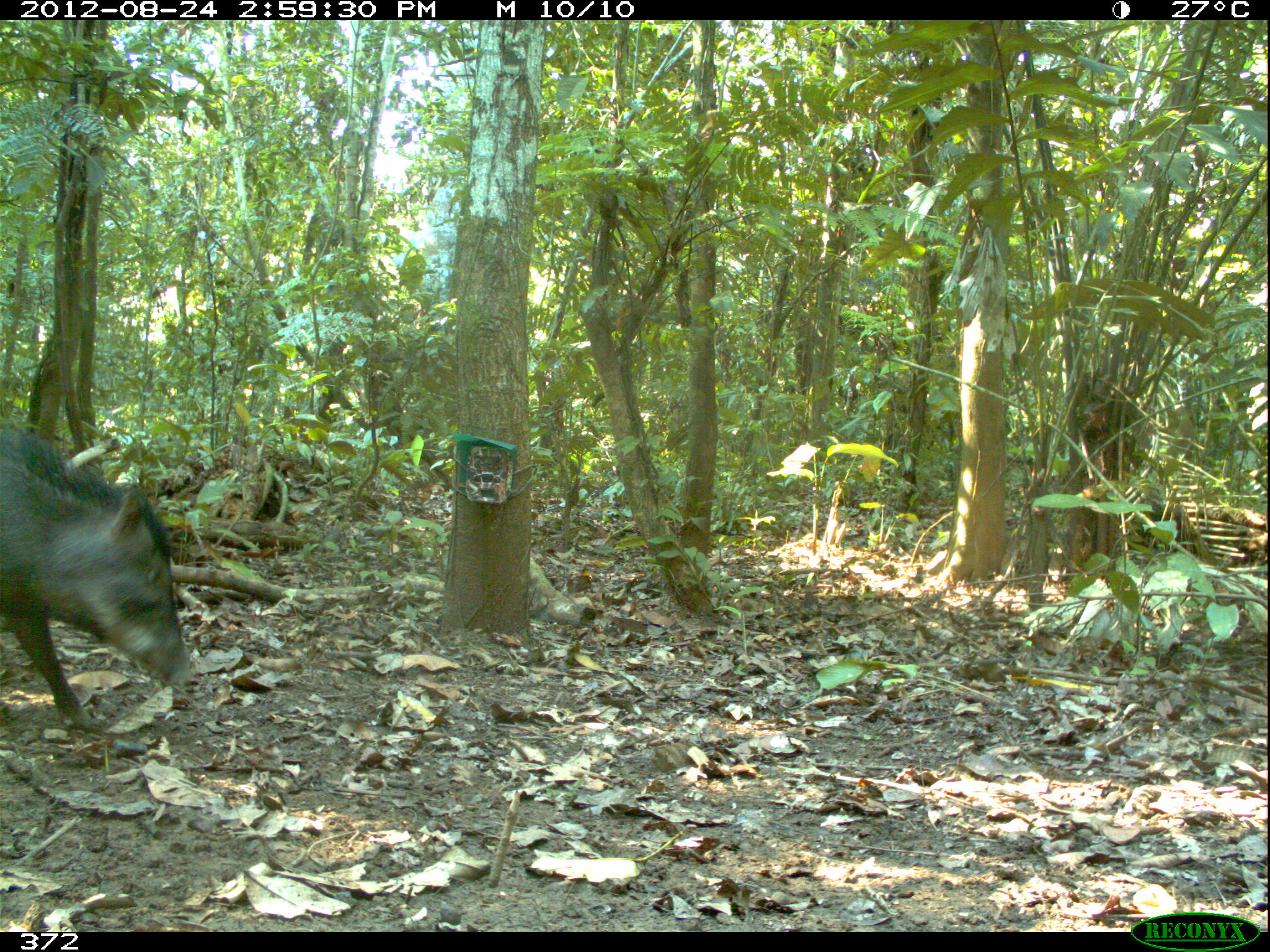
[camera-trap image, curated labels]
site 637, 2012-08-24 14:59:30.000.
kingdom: Animalia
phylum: Chordata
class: Mammalia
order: Artiodactyla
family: Tayassuidae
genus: Tayassu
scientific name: Tayassu pecari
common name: white-lipped peccary